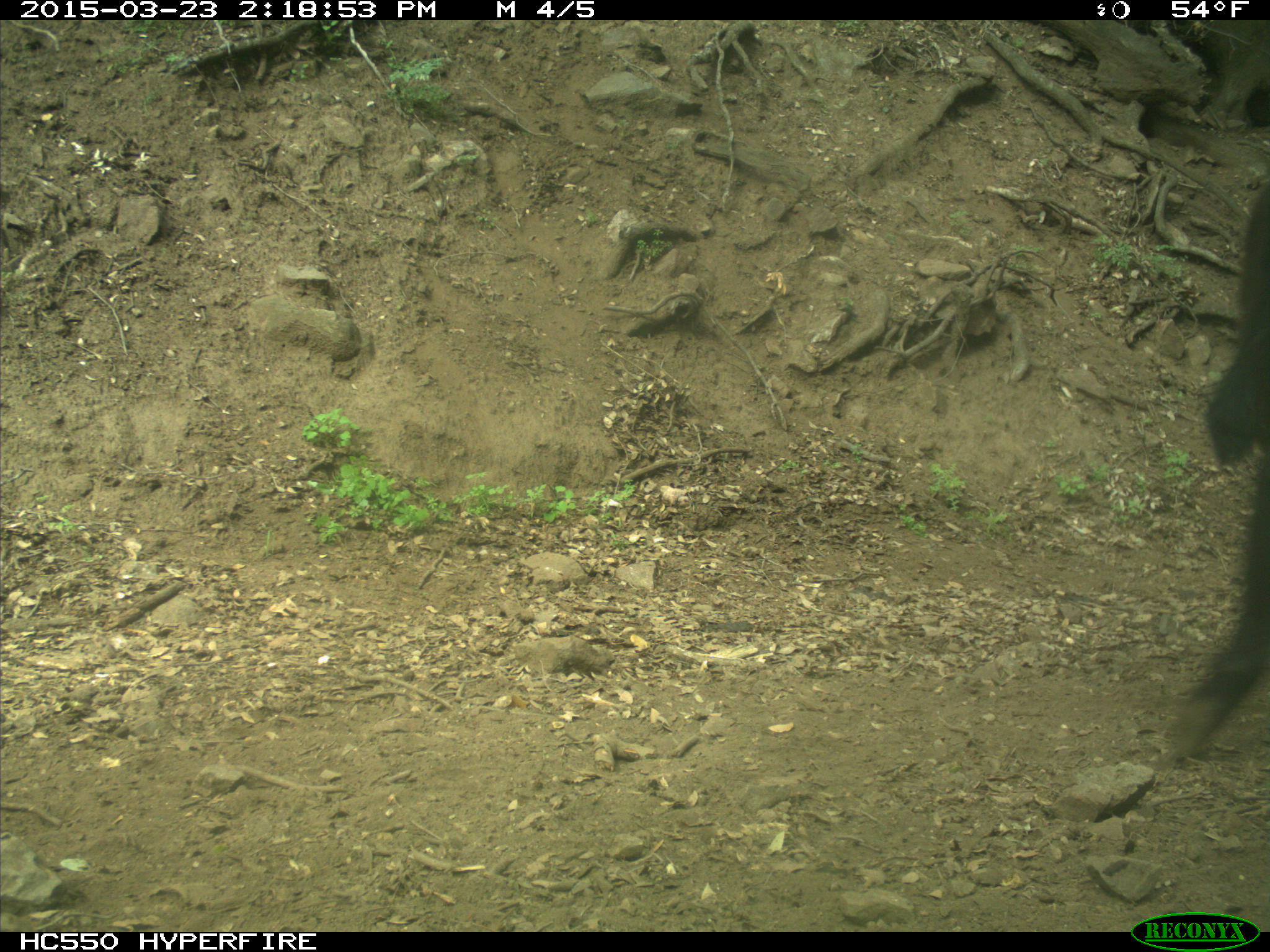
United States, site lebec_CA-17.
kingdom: Animalia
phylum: Chordata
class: Mammalia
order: Artiodactyla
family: Bovidae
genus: Bos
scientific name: Bos taurus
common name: domestic cow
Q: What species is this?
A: Bos taurus (domestic cow).